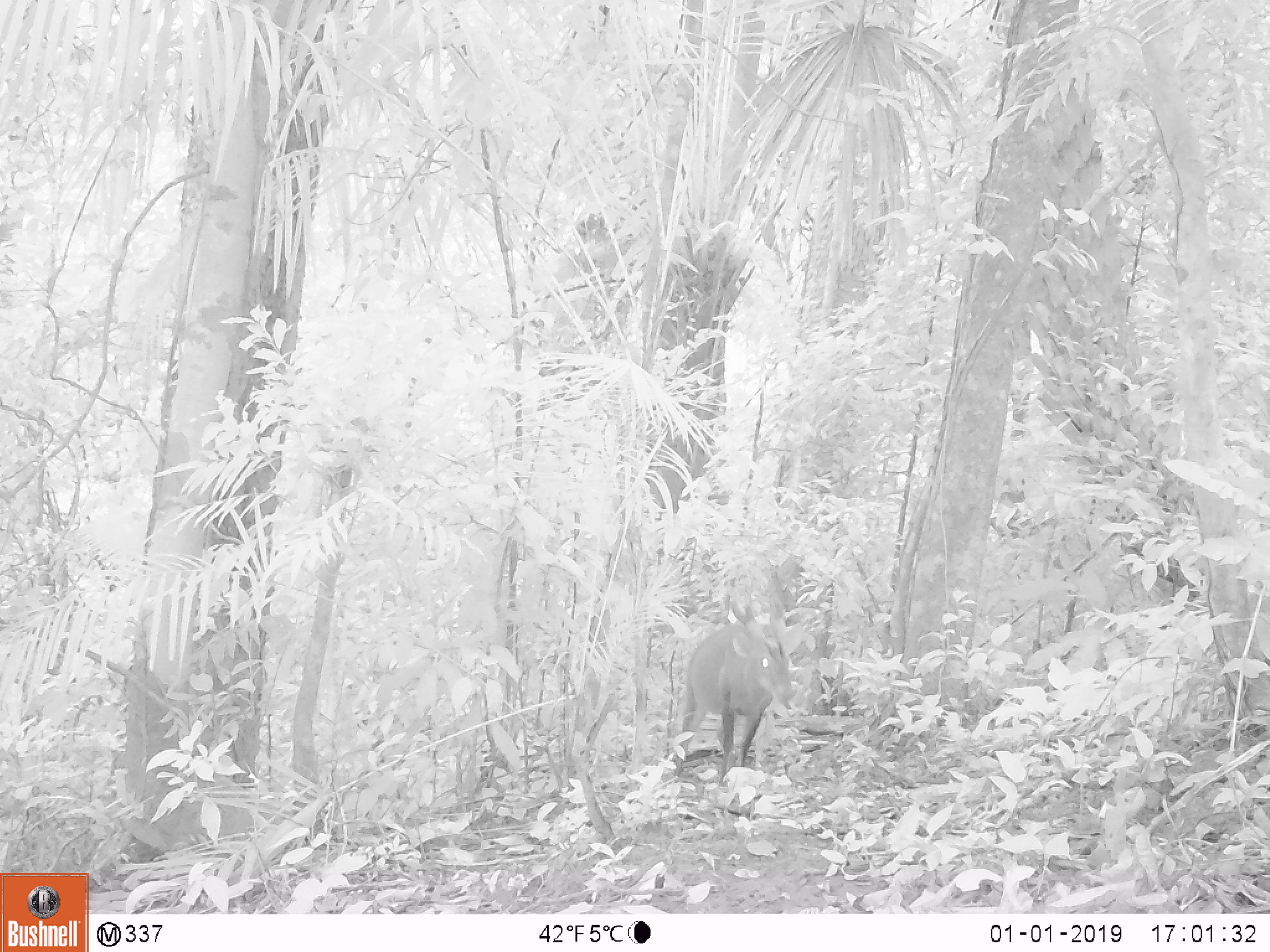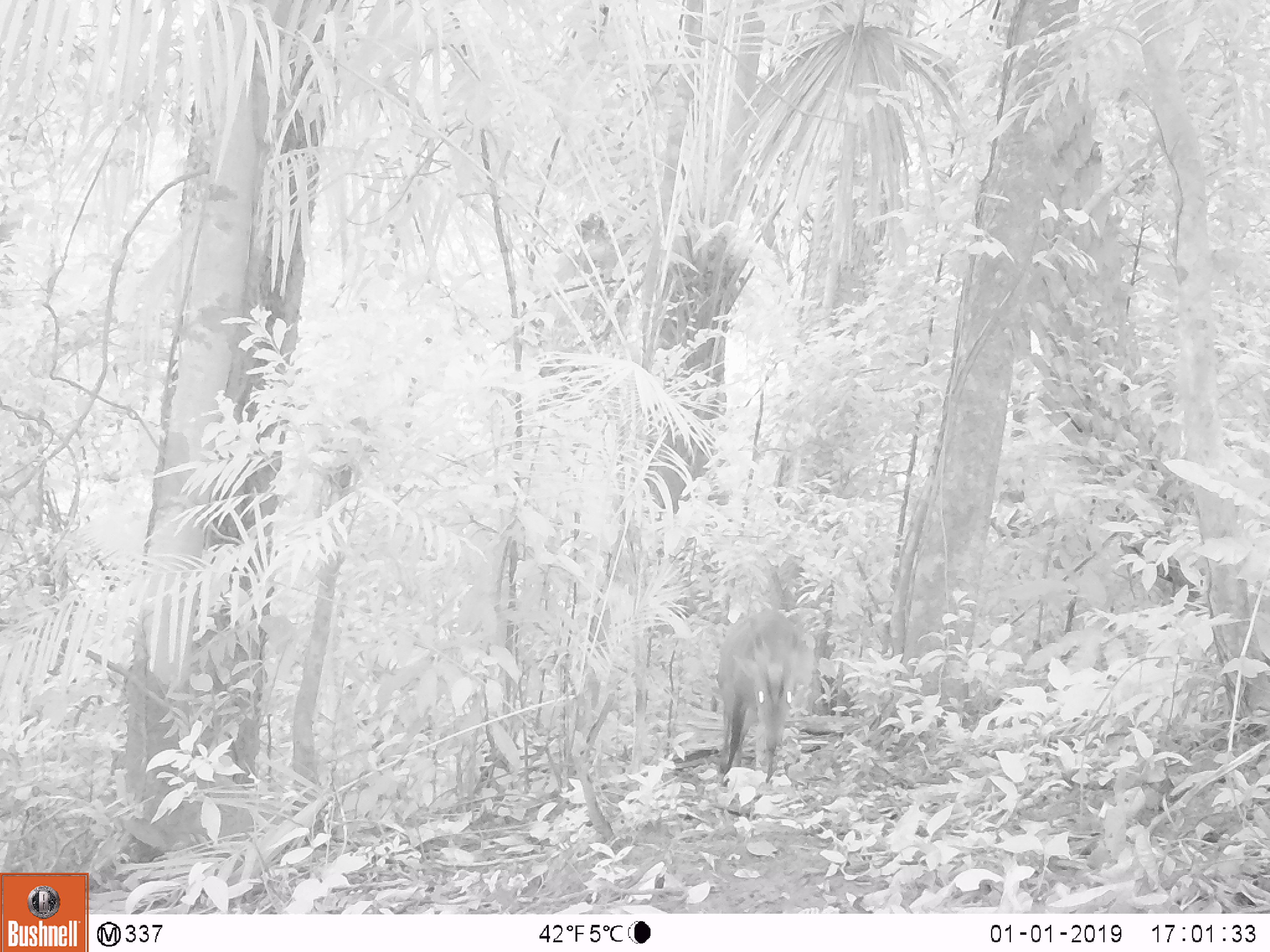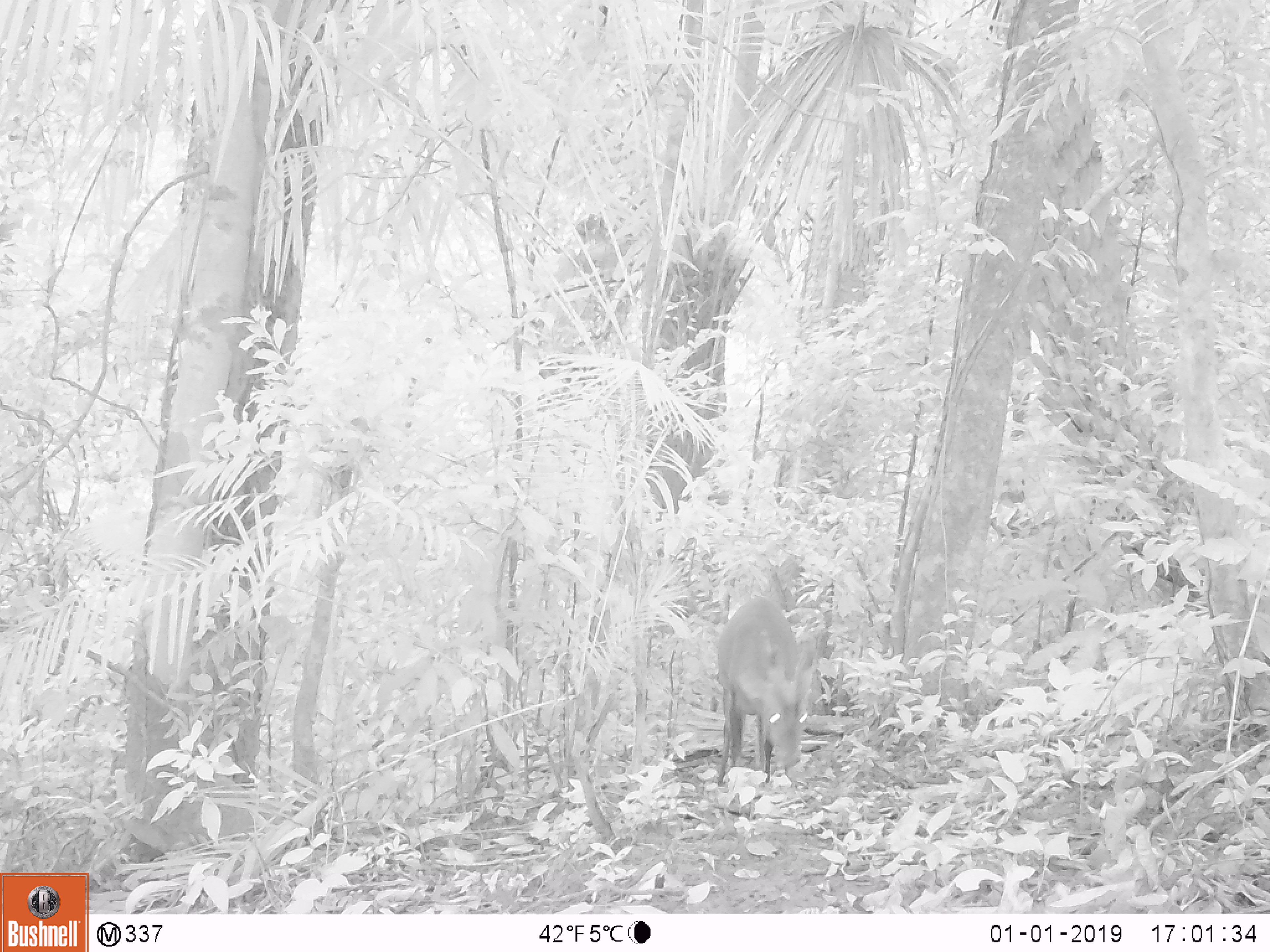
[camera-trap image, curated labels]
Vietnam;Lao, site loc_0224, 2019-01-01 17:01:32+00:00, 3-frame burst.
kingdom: Animalia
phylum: Chordata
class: Mammalia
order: Artiodactyla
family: Cervidae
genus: Muntiacus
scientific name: Muntiacus vuquangensis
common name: large-antlered muntjac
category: large antlered muntjac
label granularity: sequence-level